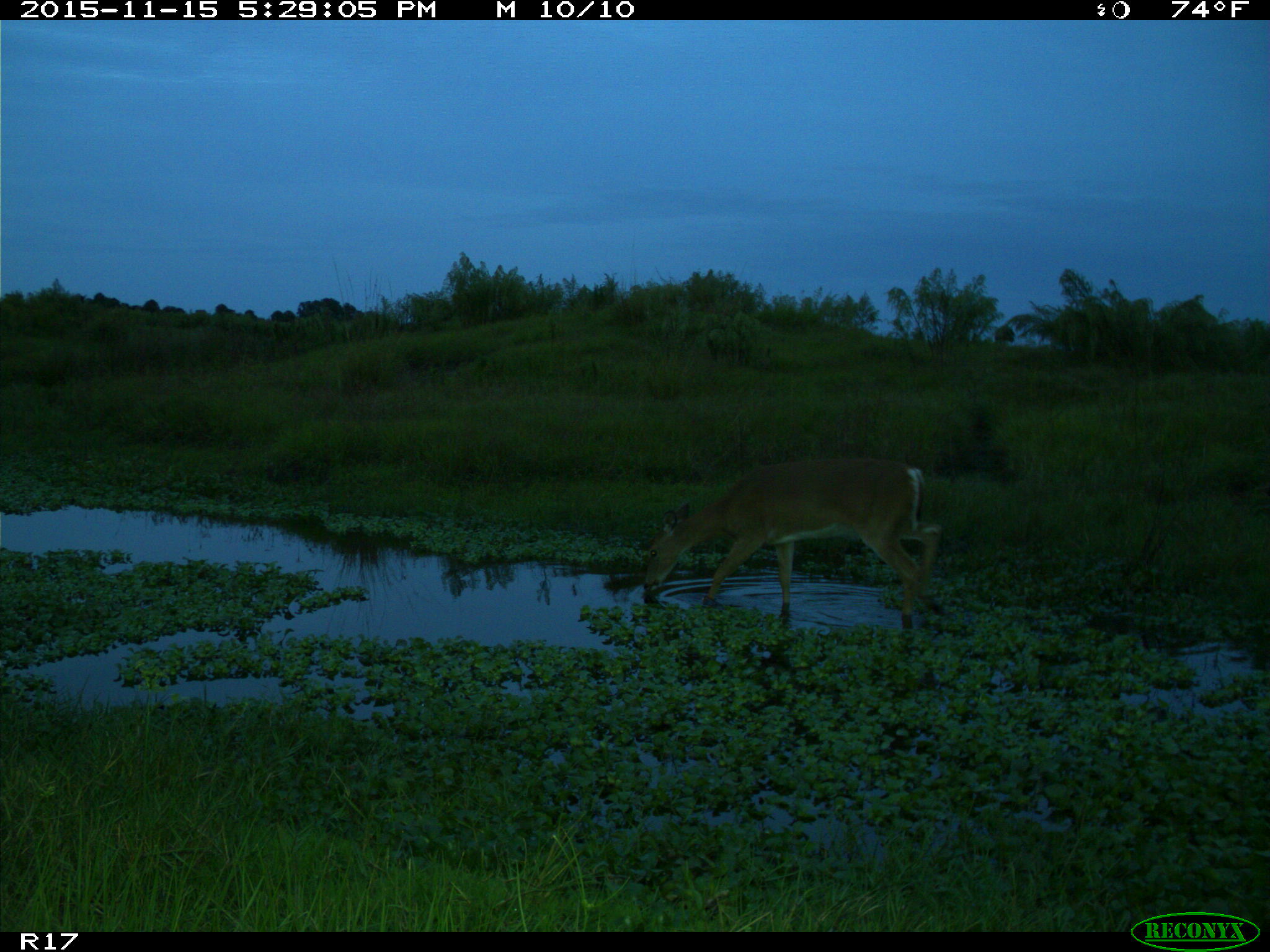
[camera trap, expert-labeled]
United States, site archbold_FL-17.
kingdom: Animalia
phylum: Chordata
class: Mammalia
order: Artiodactyla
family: Cervidae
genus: Odocoileus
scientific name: Odocoileus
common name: deer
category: unidentified deer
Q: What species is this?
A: Unidentified deer (deer) (Odocoileus).